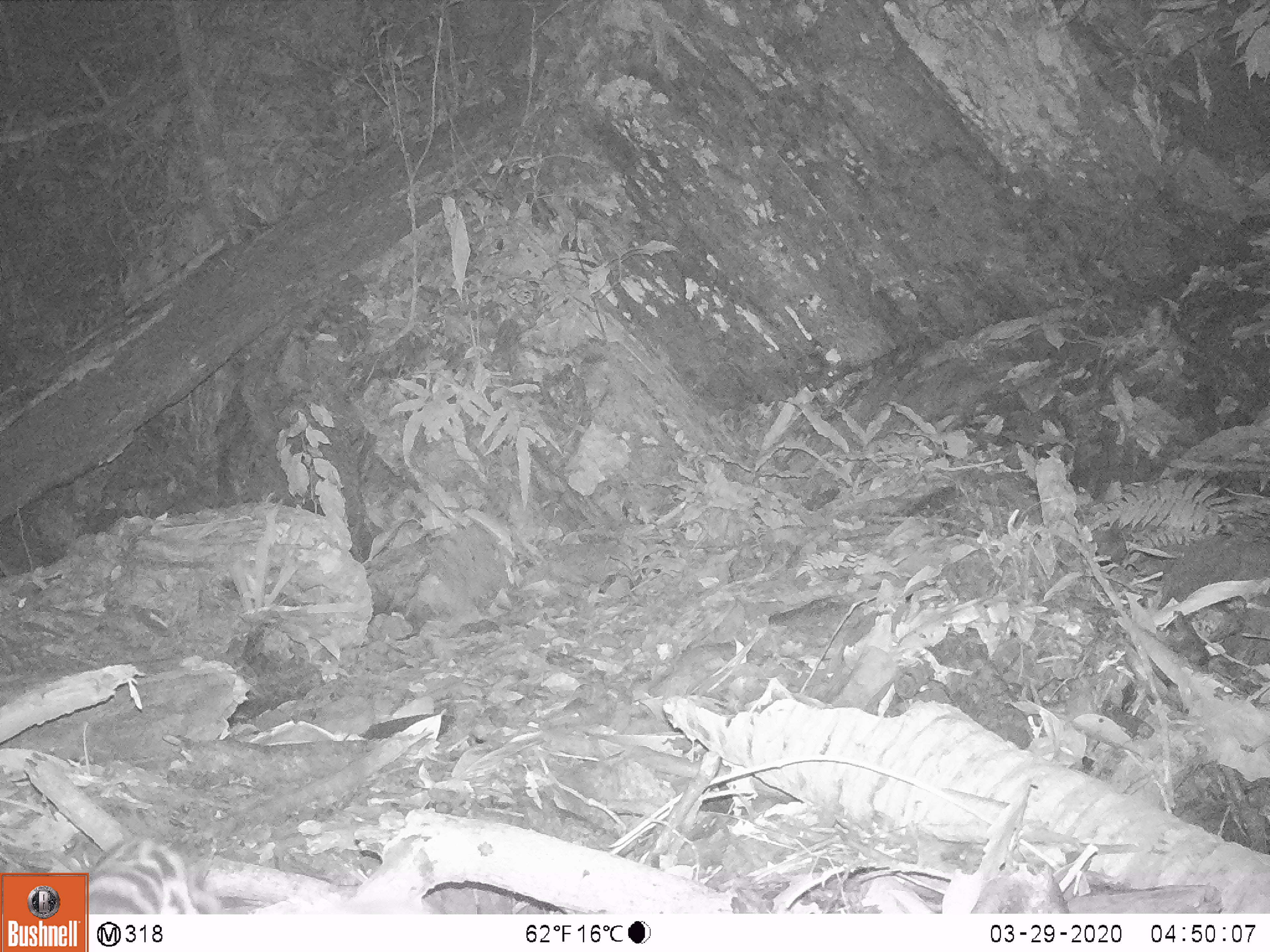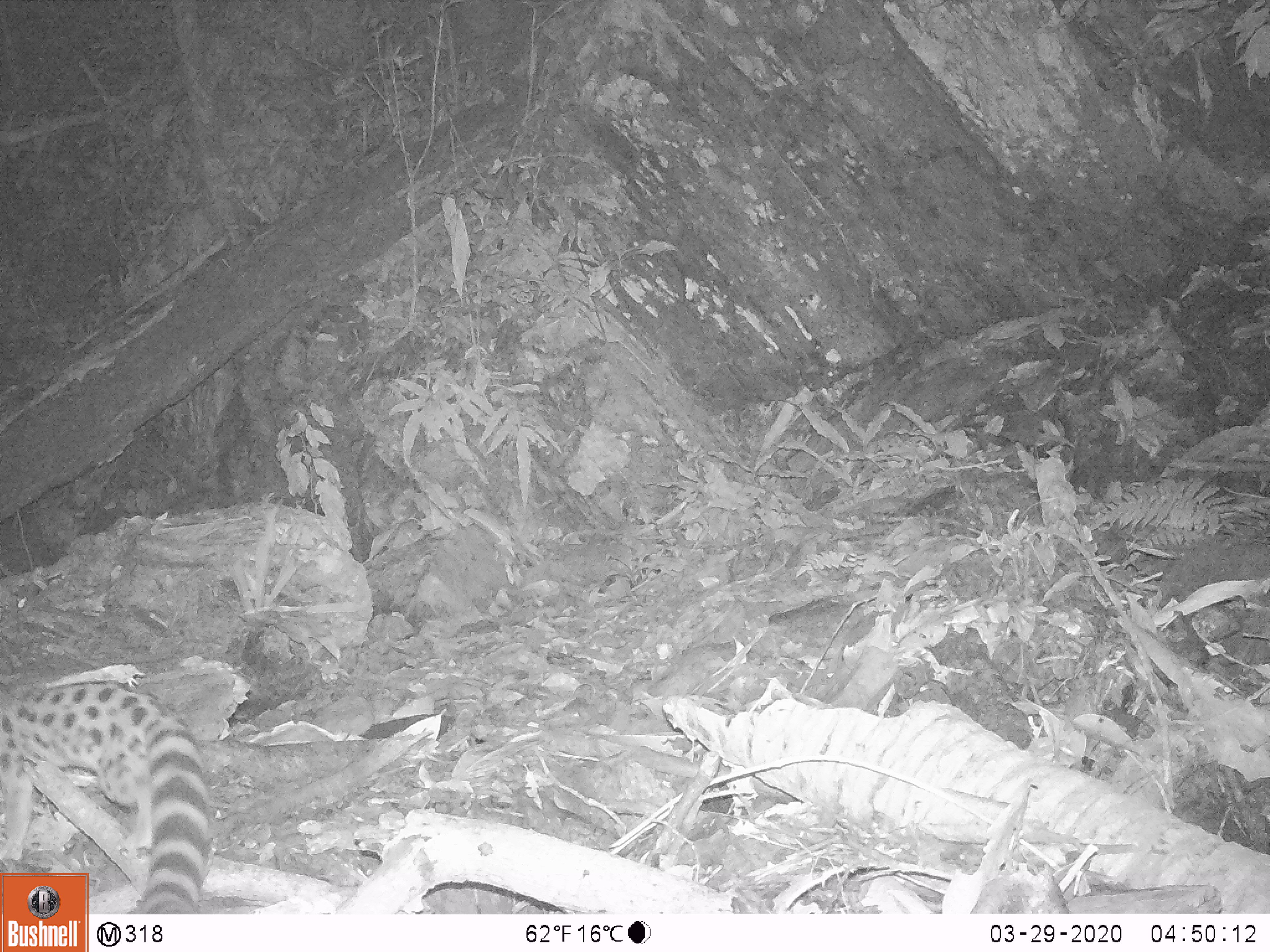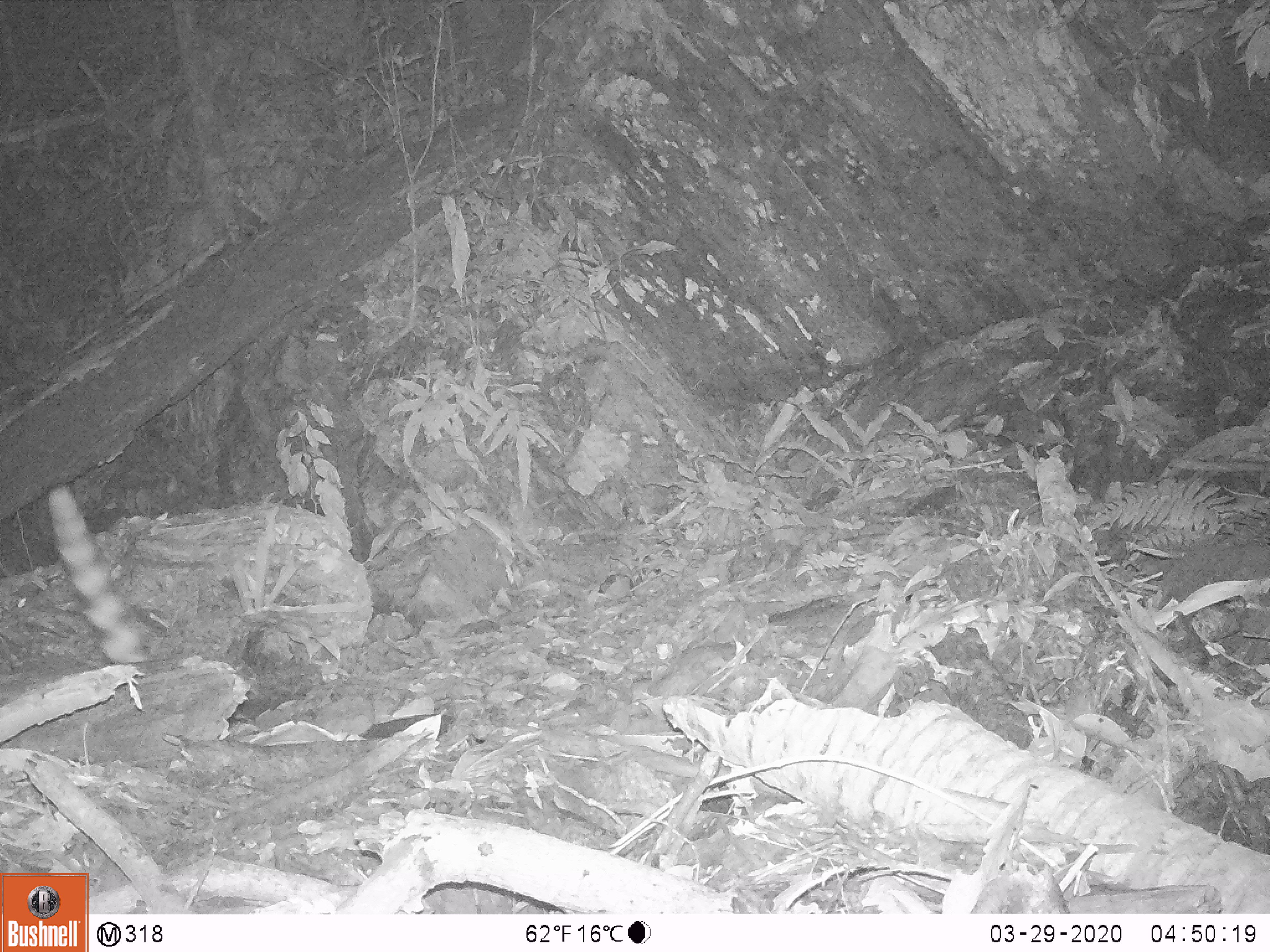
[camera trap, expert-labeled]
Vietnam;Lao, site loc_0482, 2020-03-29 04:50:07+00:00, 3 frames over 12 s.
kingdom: Animalia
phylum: Chordata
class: Mammalia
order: Carnivora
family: Prionodontidae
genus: Prionodon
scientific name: Prionodon pardicolor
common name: spotted linsang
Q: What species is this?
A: Spotted linsang (Prionodon pardicolor).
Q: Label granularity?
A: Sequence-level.